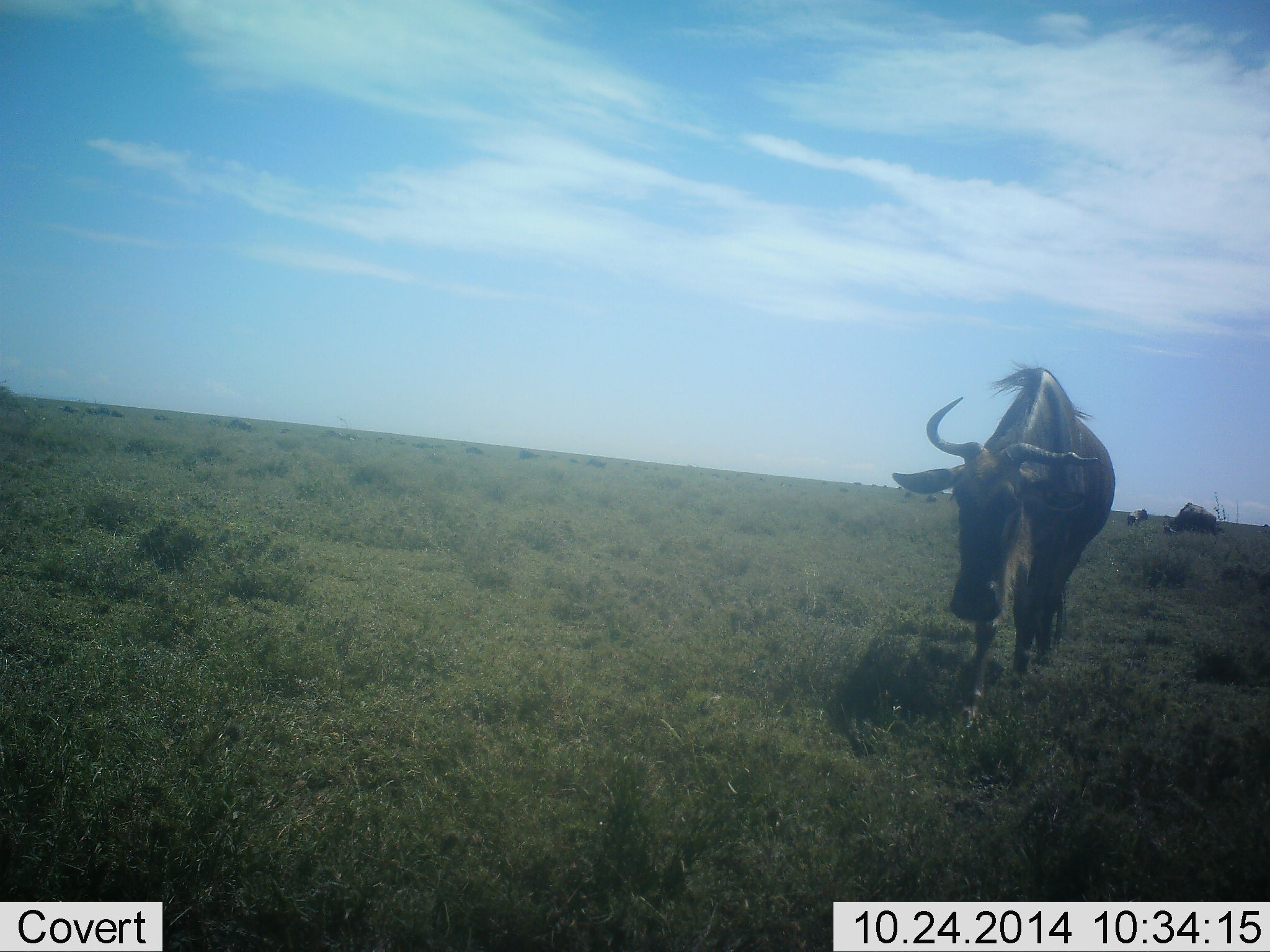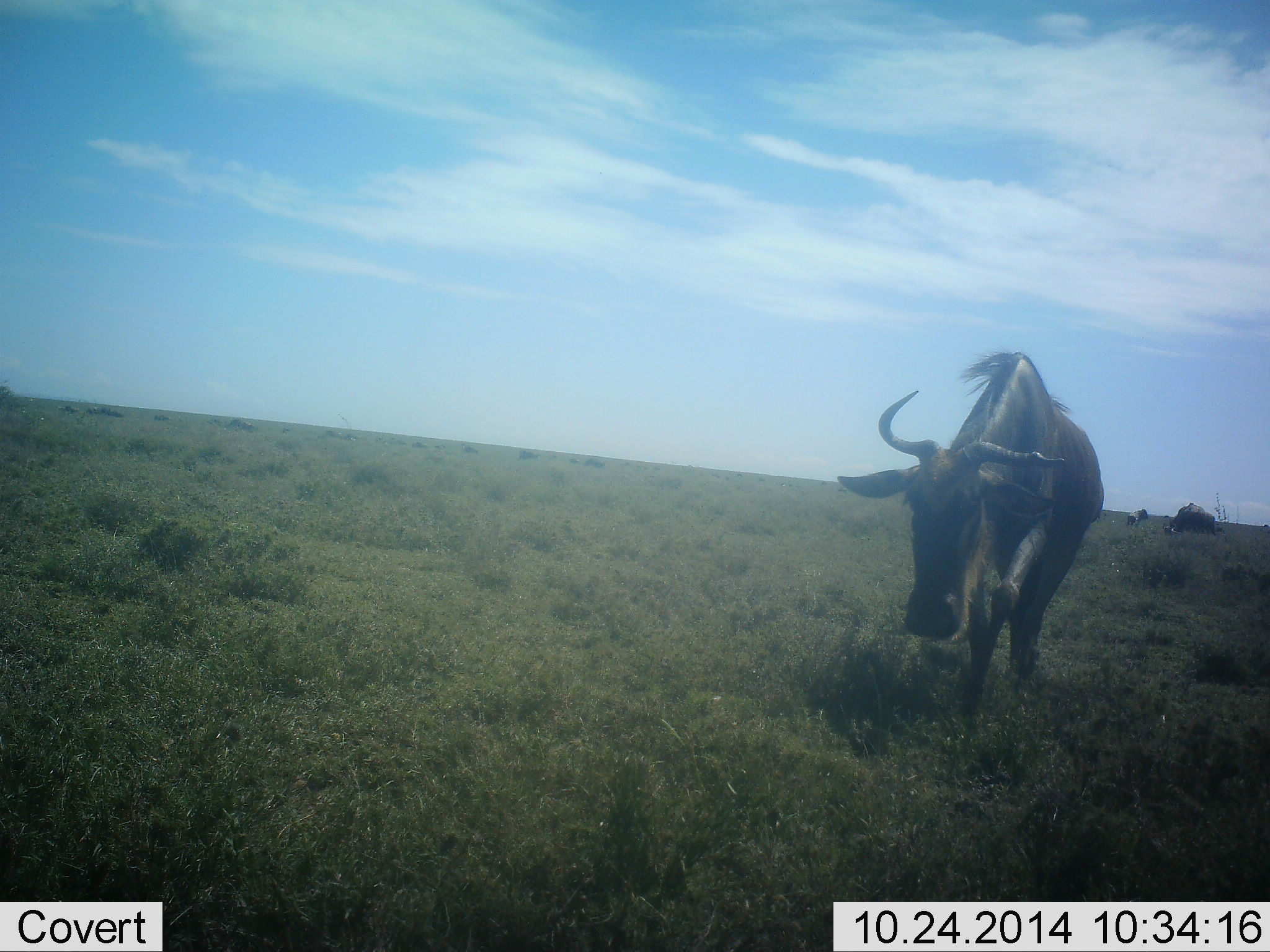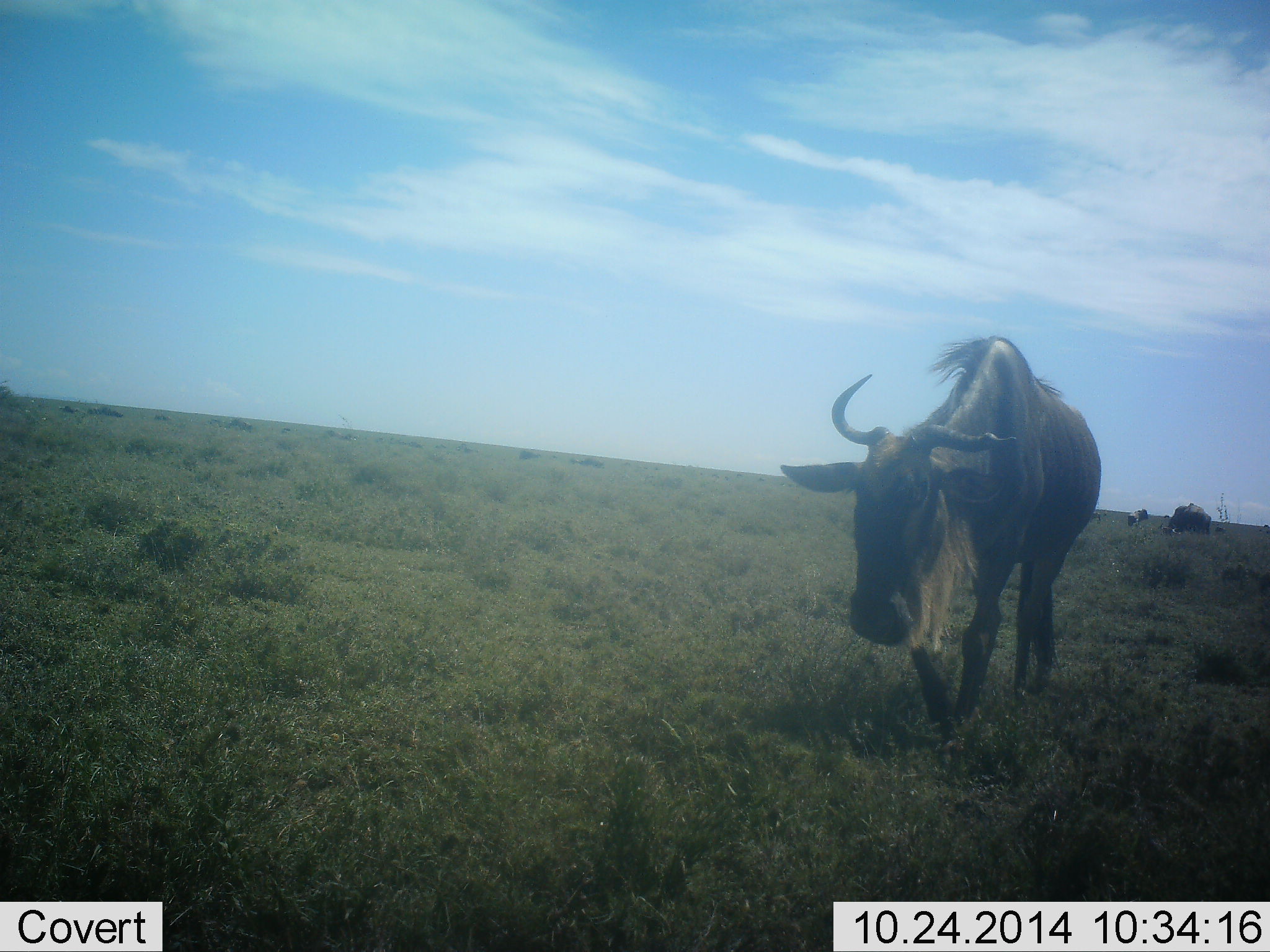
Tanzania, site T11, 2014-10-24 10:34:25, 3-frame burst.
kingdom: Animalia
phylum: Chordata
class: Mammalia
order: Artiodactyla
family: Bovidae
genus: Connochaetes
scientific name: Connochaetes taurinus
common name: blue wildebeest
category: wildebeest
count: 3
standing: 30%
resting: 0%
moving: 70%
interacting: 0%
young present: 0%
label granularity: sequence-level